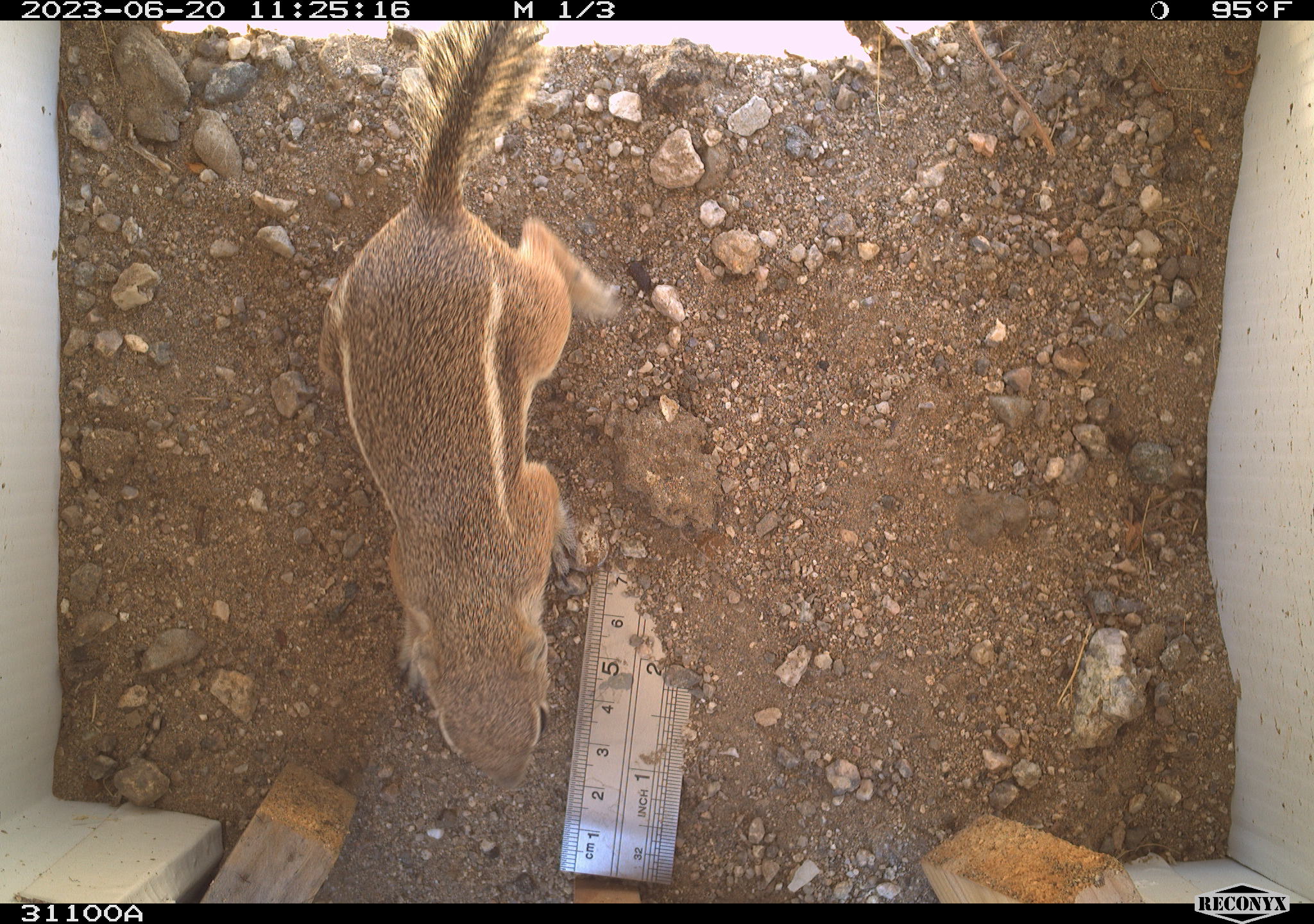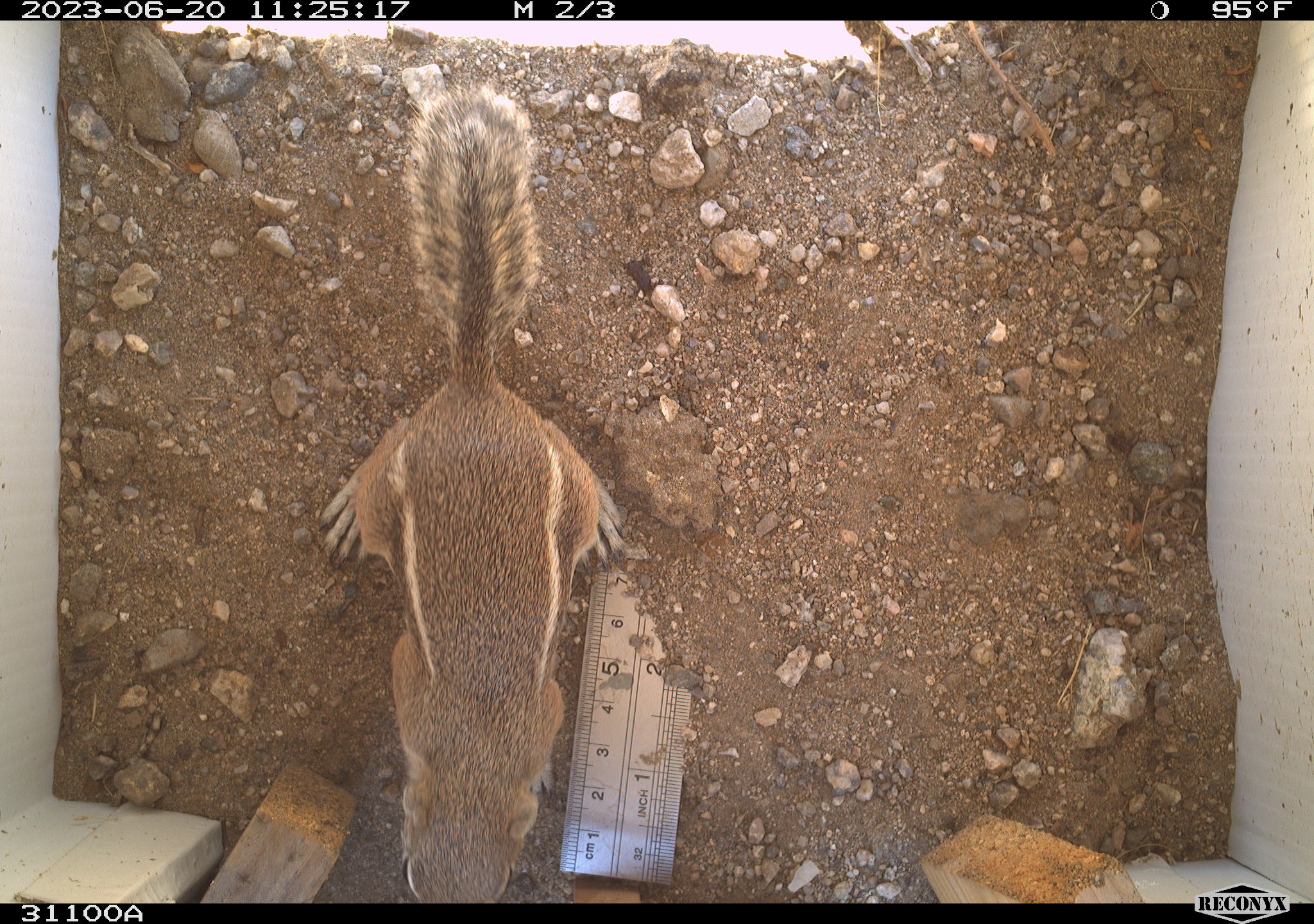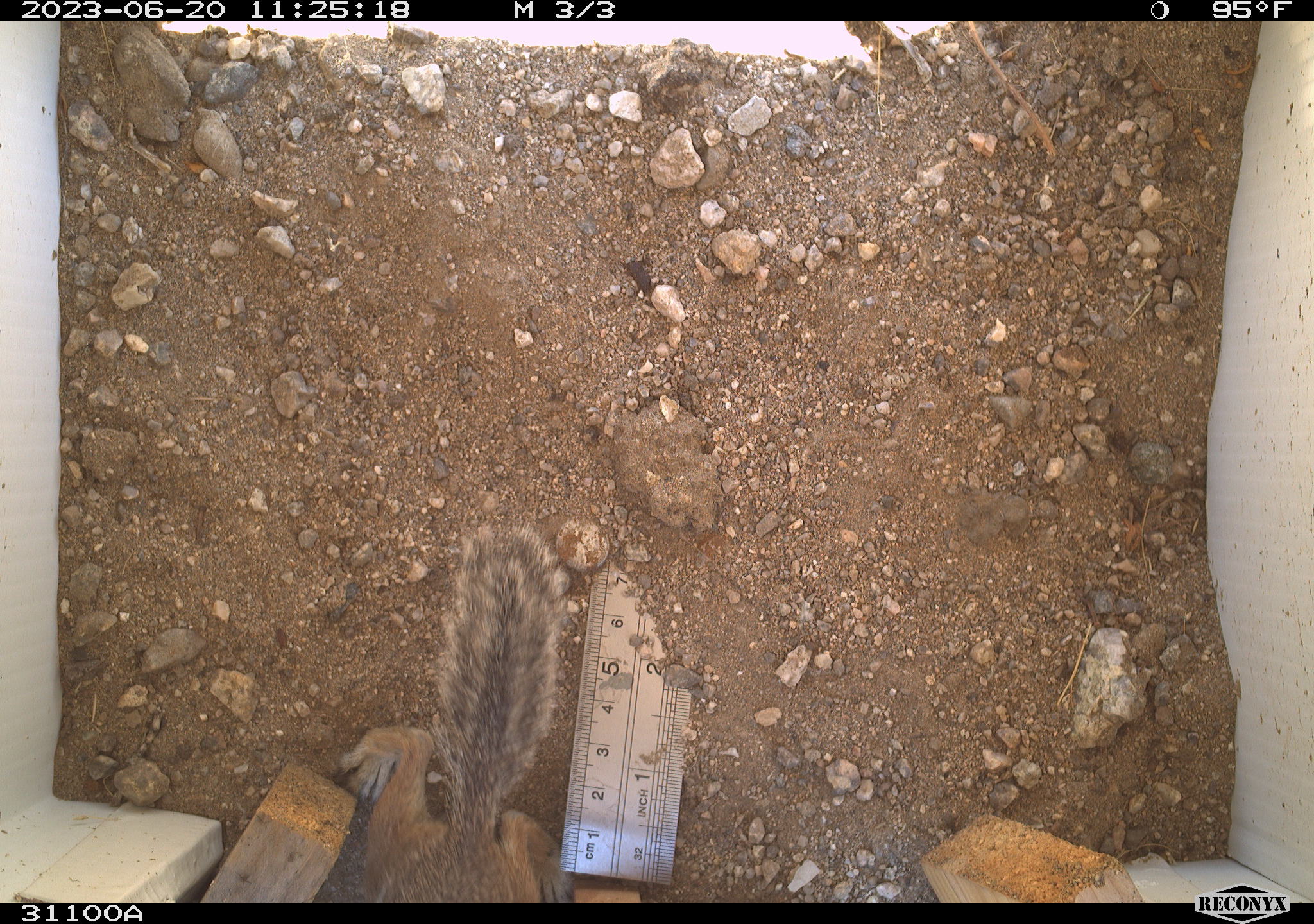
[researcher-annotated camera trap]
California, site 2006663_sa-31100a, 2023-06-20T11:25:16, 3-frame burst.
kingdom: Animalia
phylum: Chordata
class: Mammalia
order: Rodentia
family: Sciuridae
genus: Ammospermophilus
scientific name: Ammospermophilus leucurus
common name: white-tailed antelope squirrel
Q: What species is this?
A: White-tailed antelope squirrel (Ammospermophilus leucurus).